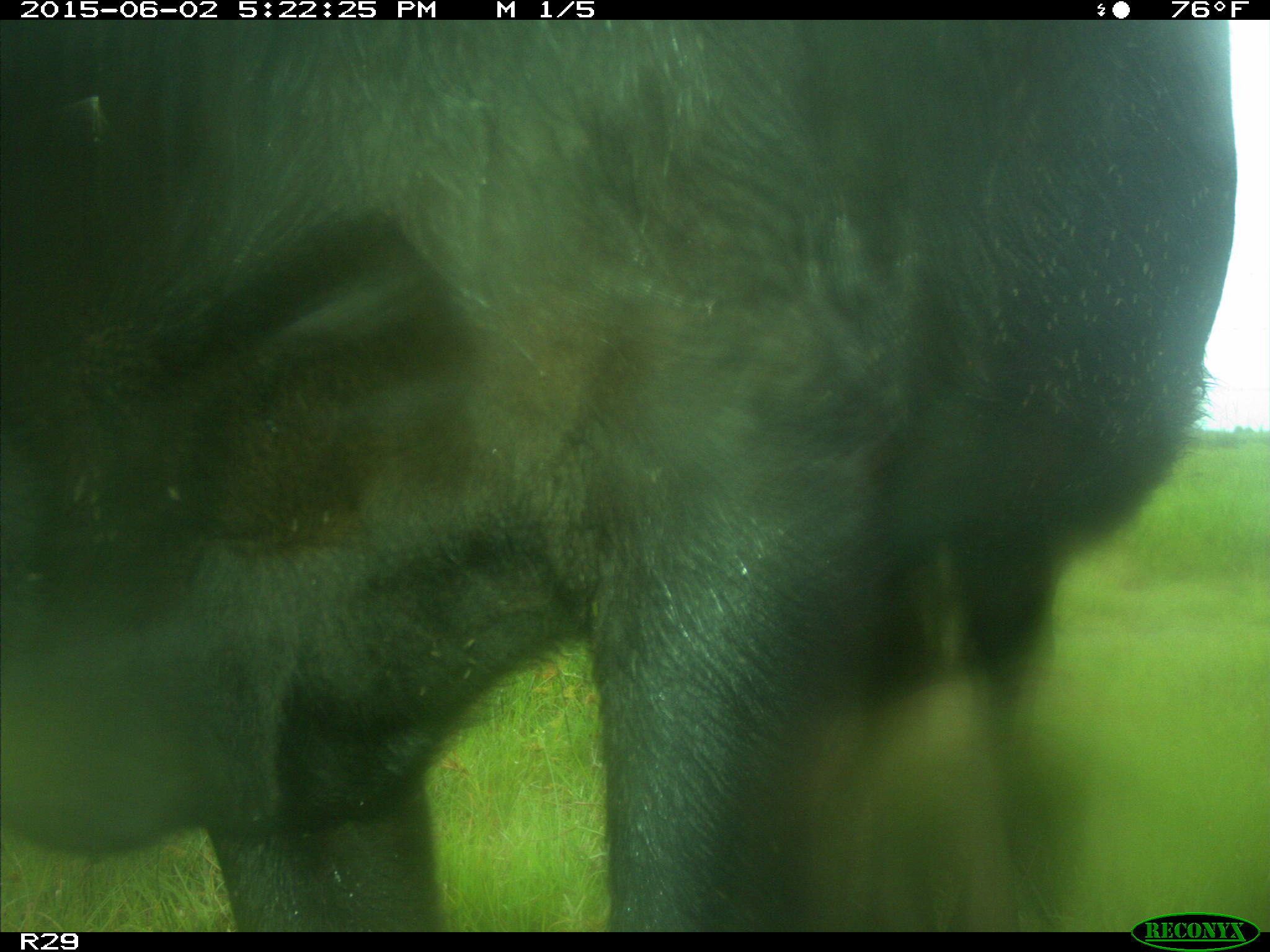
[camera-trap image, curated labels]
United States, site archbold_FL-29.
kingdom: Animalia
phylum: Chordata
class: Mammalia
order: Artiodactyla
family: Bovidae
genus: Bos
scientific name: Bos taurus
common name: domestic cow